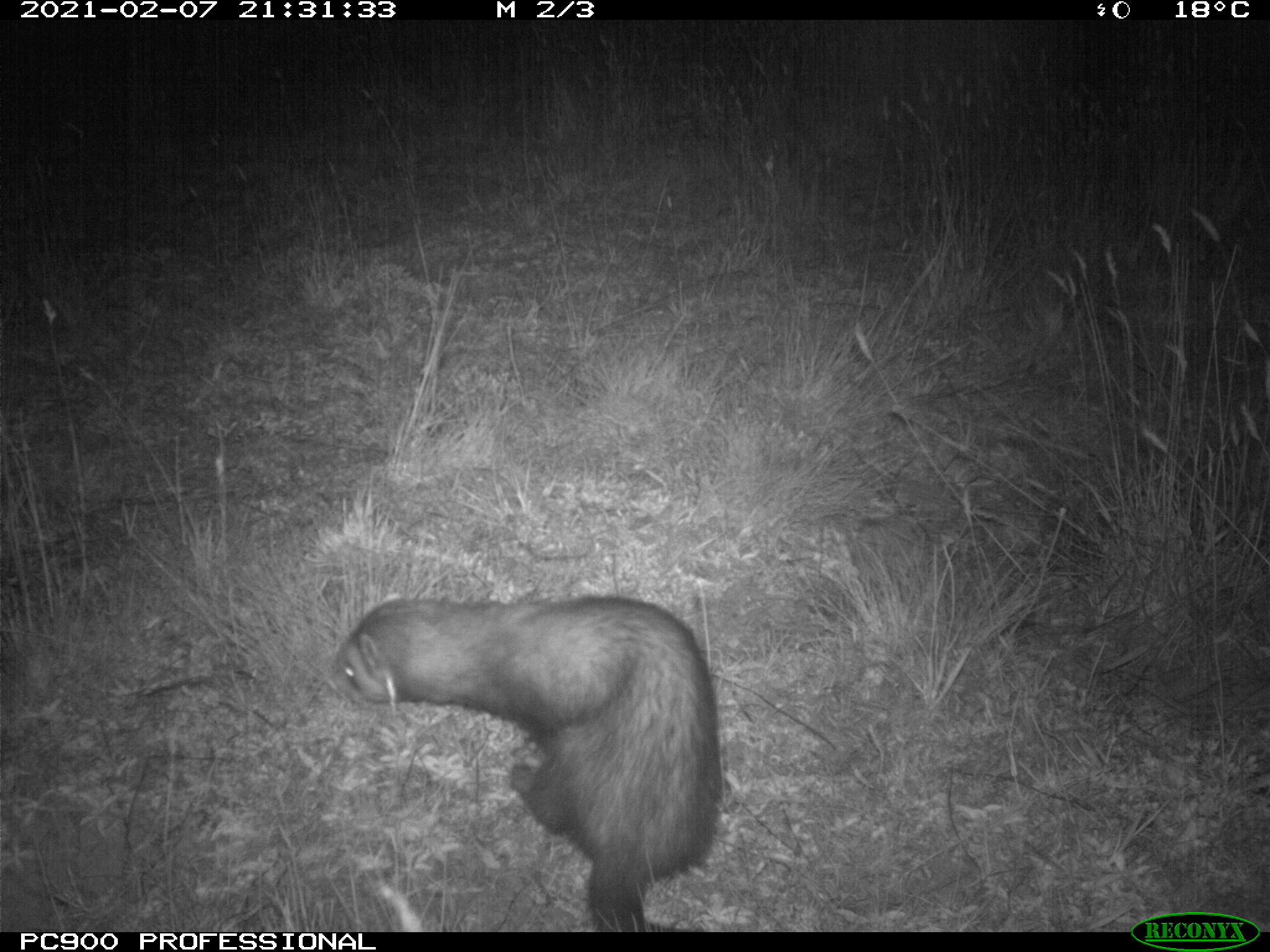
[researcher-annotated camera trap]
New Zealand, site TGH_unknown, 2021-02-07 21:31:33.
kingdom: Animalia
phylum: Chordata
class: Mammalia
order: Carnivora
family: Mustelidae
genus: Mustela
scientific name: Mustela furo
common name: ferret